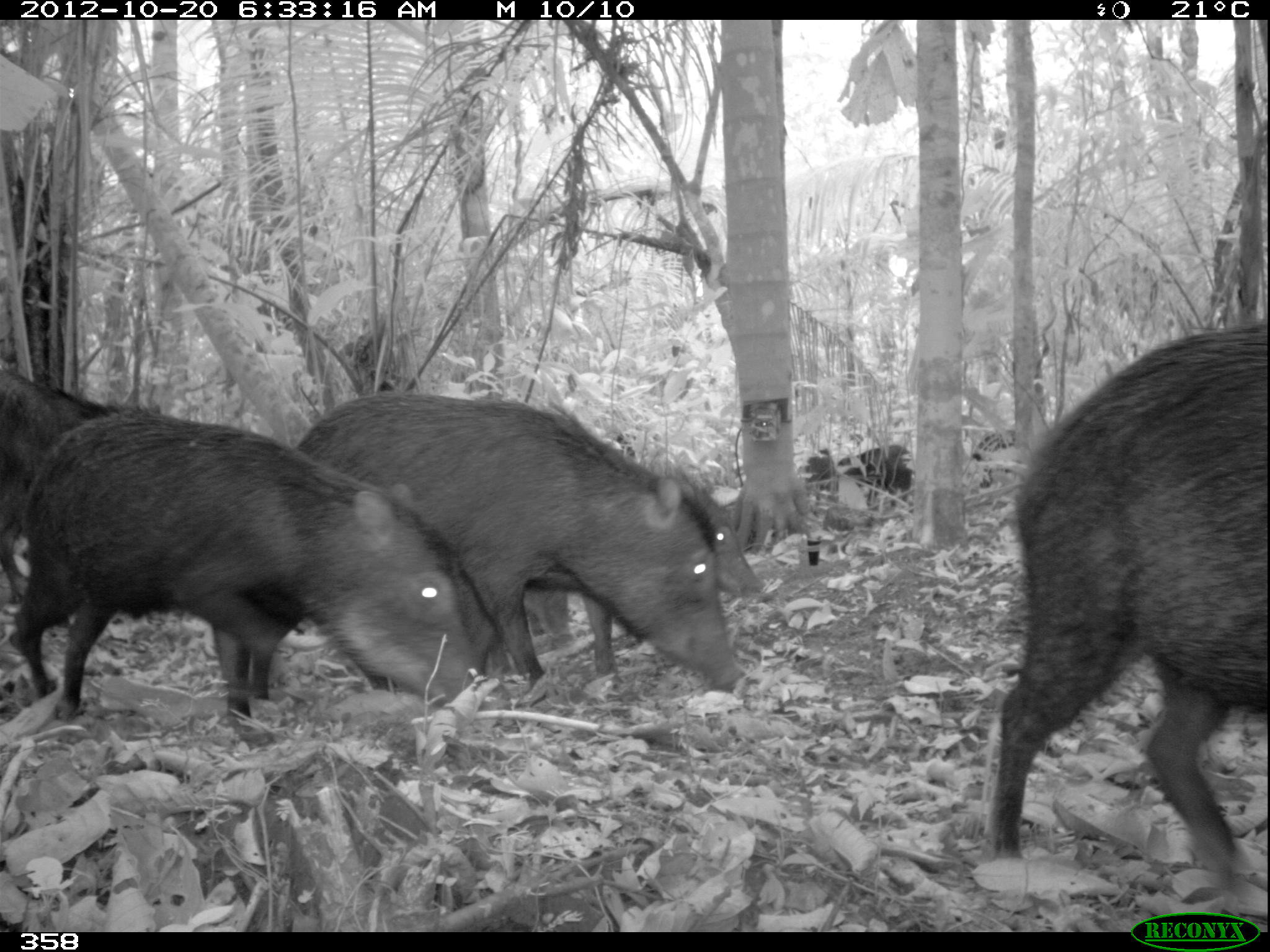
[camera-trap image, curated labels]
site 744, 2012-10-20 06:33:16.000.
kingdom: Animalia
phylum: Chordata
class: Mammalia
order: Artiodactyla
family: Tayassuidae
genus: Tayassu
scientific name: Tayassu pecari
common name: white-lipped peccary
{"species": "Tayassu pecari (white-lipped peccary)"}